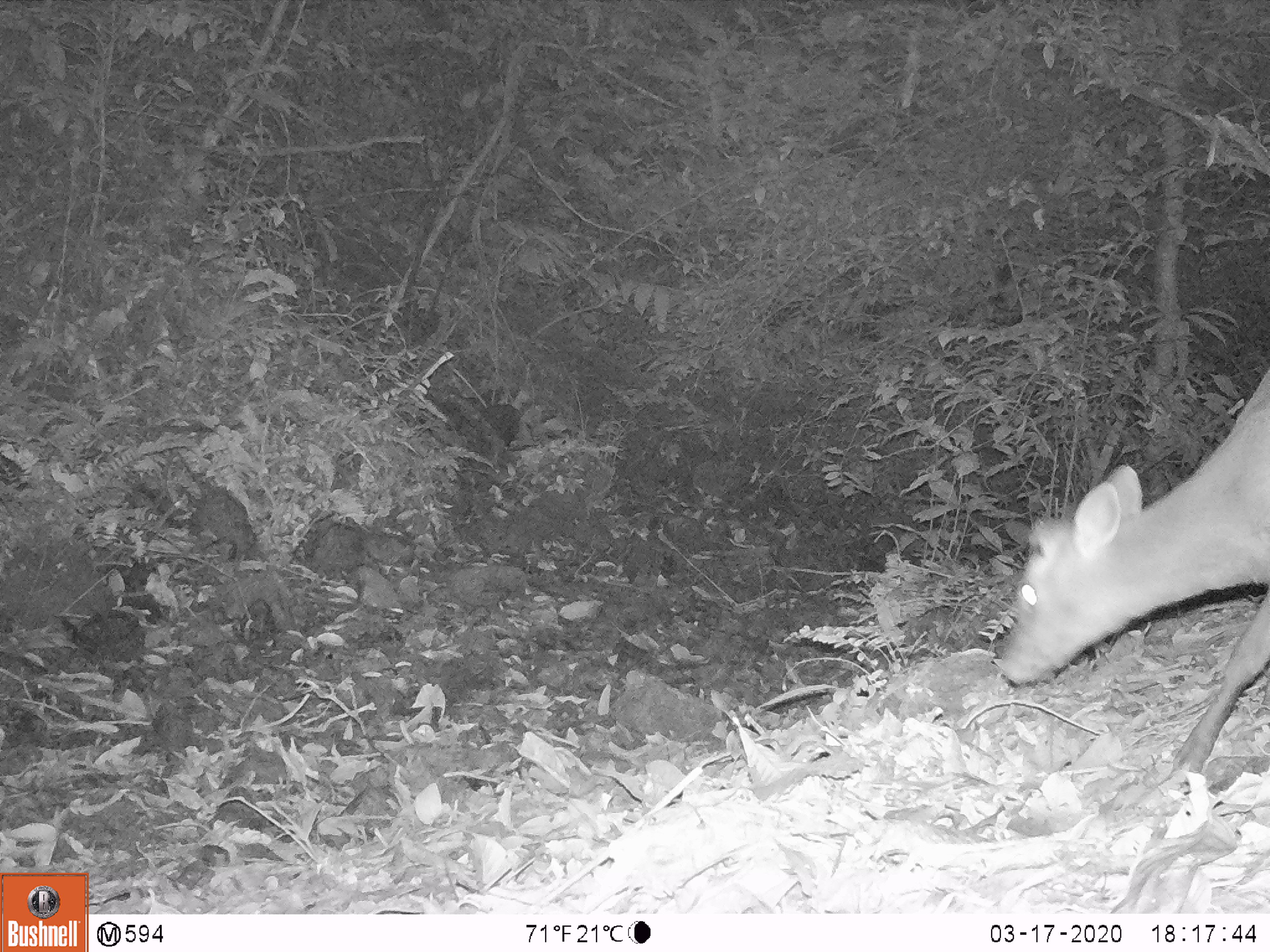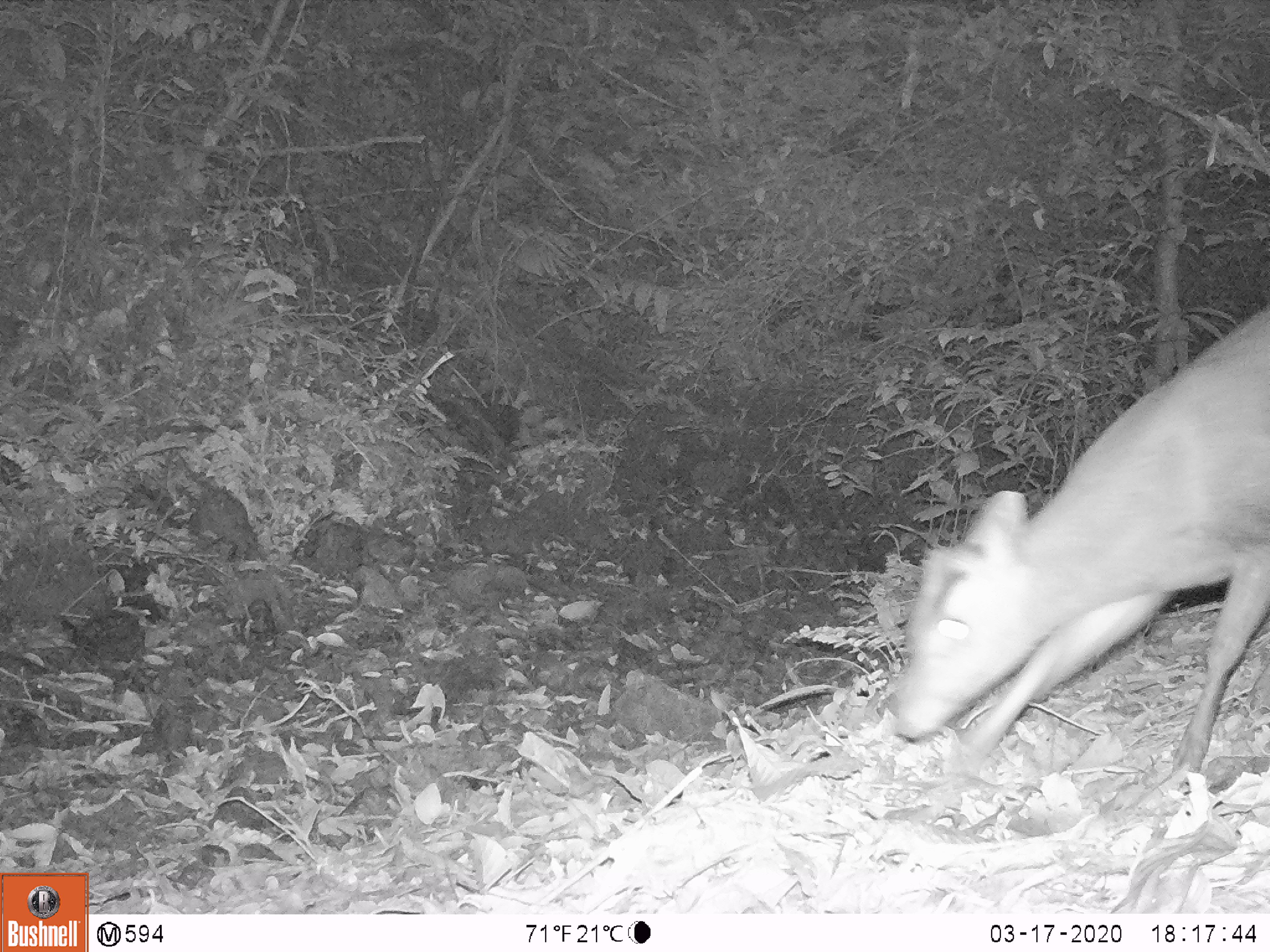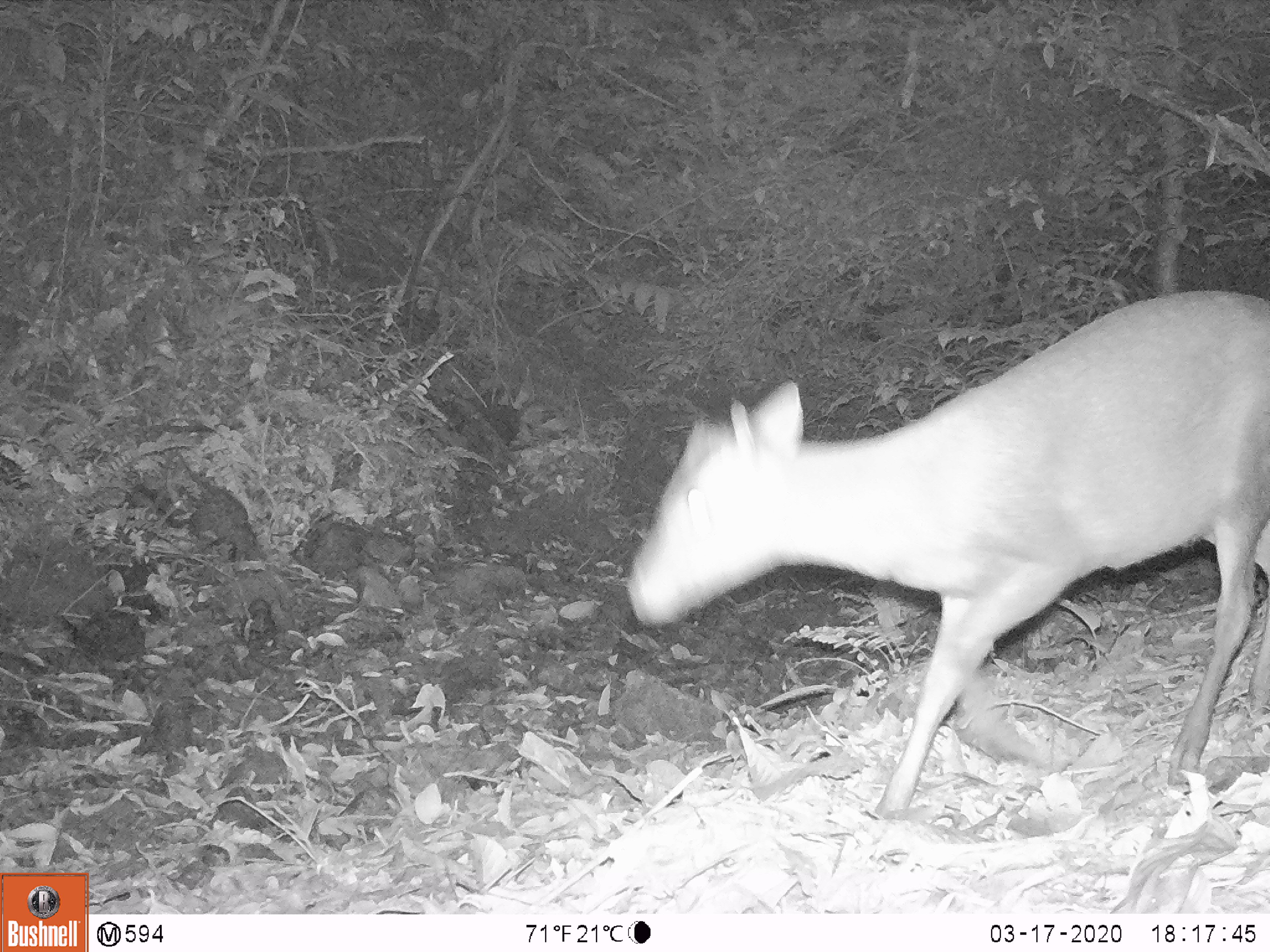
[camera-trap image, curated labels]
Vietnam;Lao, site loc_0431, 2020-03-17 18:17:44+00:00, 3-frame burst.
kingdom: Animalia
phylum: Chordata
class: Mammalia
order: Artiodactyla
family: Cervidae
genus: Muntiacus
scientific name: Muntiacus rooseveltorum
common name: roosevelt's muntjac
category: roosevelts muntjac group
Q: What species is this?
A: Roosevelts muntjac group (roosevelt's muntjac) (Muntiacus rooseveltorum).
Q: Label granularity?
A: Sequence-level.